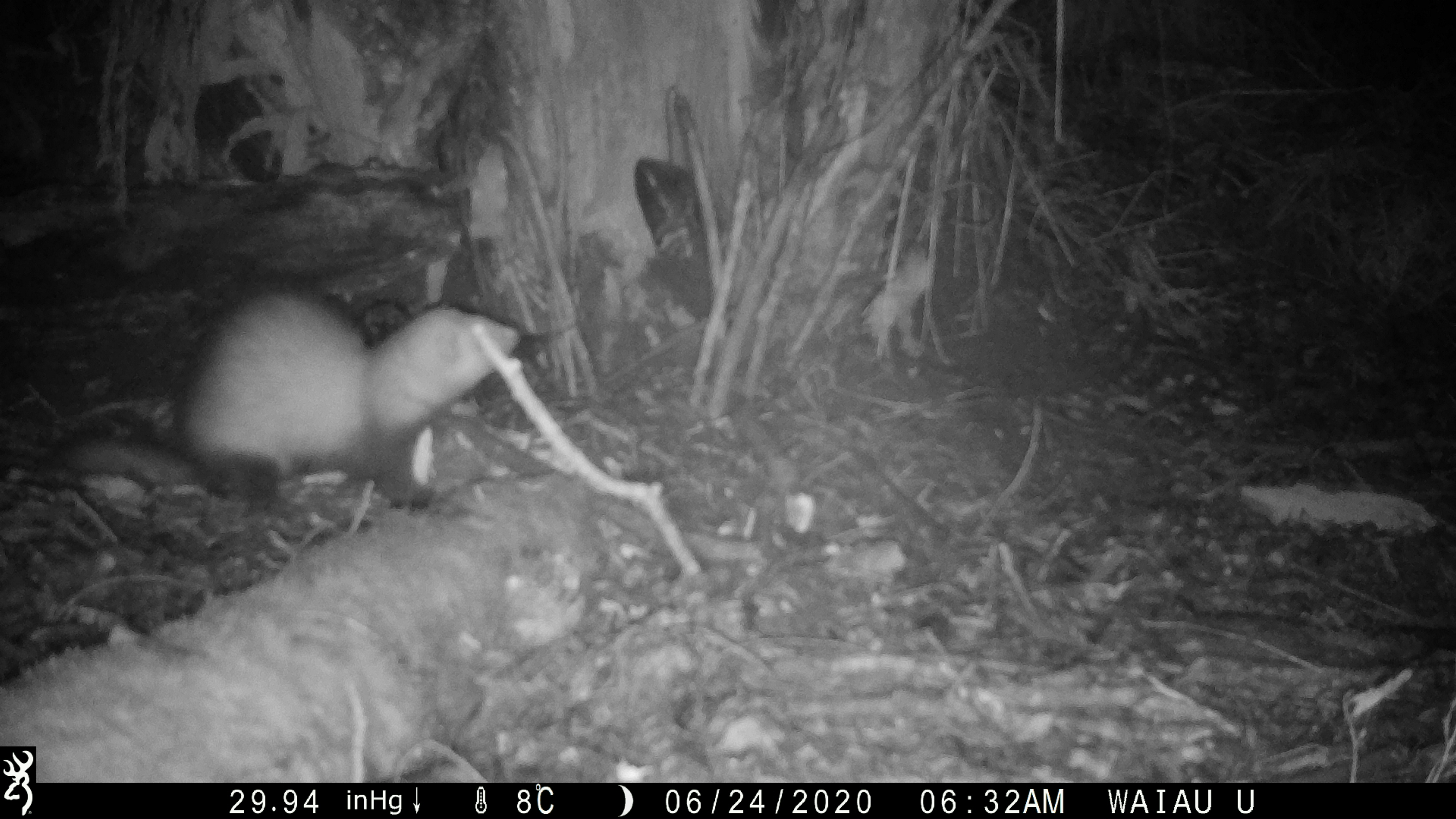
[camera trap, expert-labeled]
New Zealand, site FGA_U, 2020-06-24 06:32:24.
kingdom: Animalia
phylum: Chordata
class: Mammalia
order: Carnivora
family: Mustelidae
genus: Mustela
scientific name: Mustela furo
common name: ferret